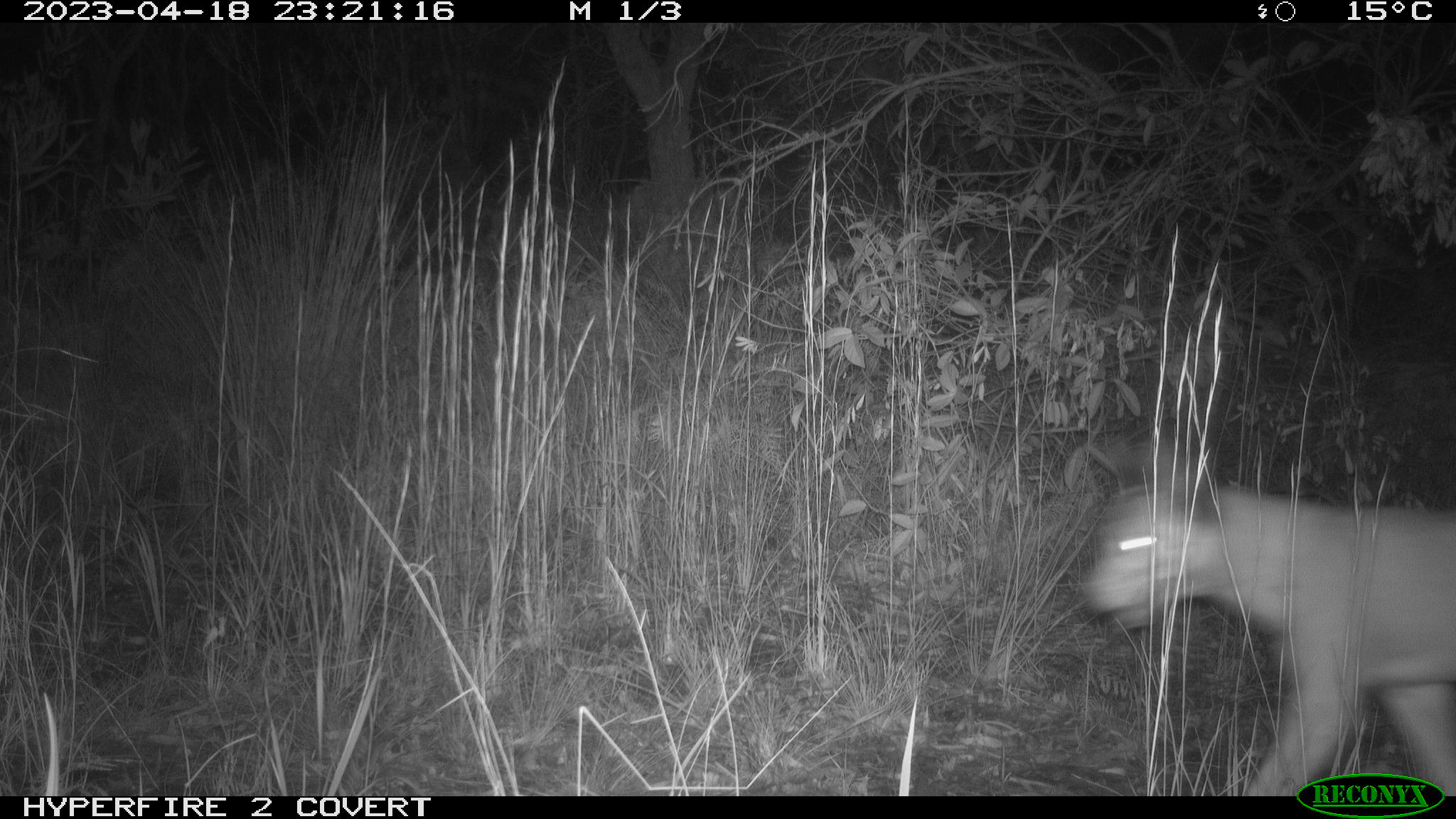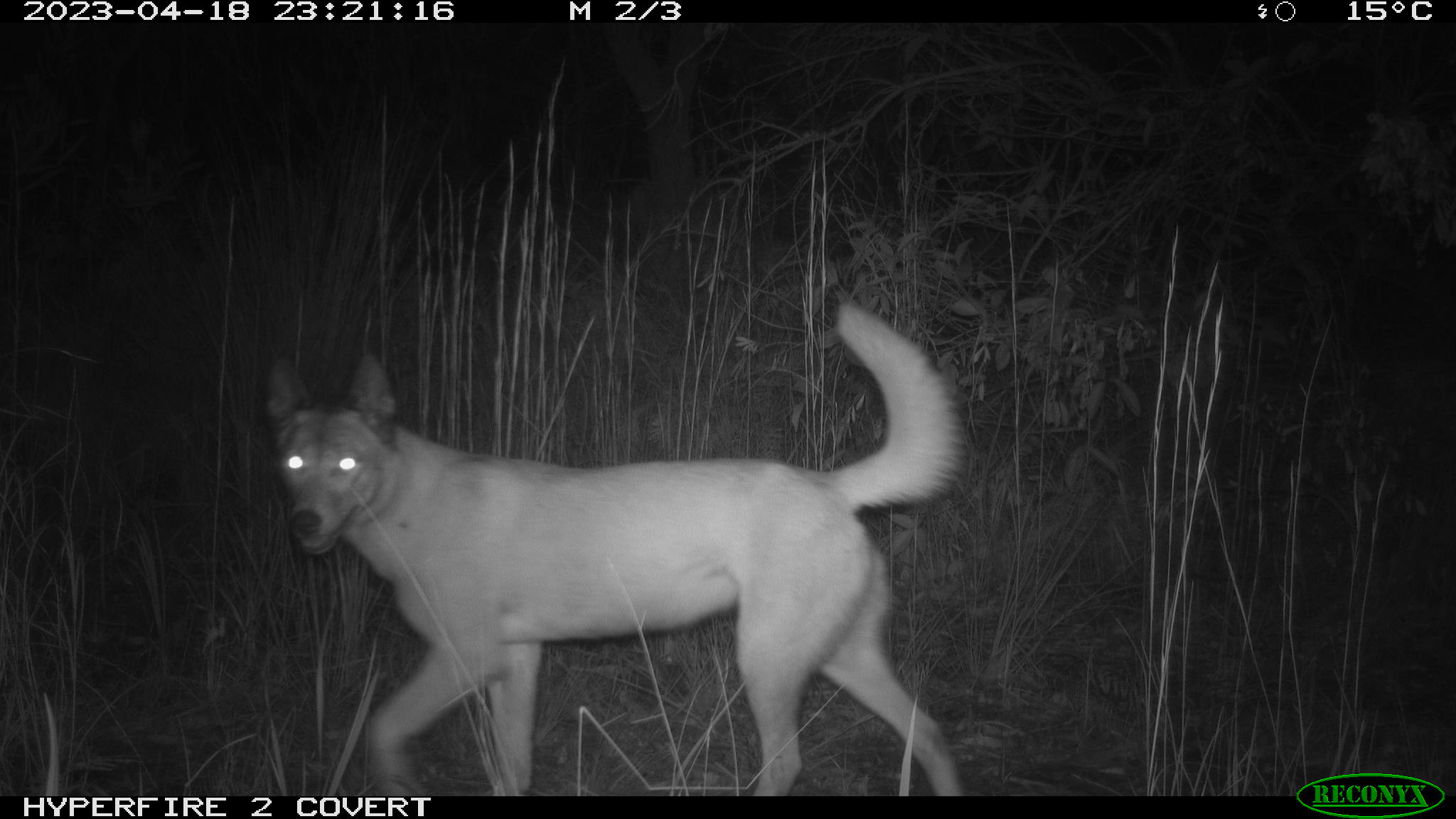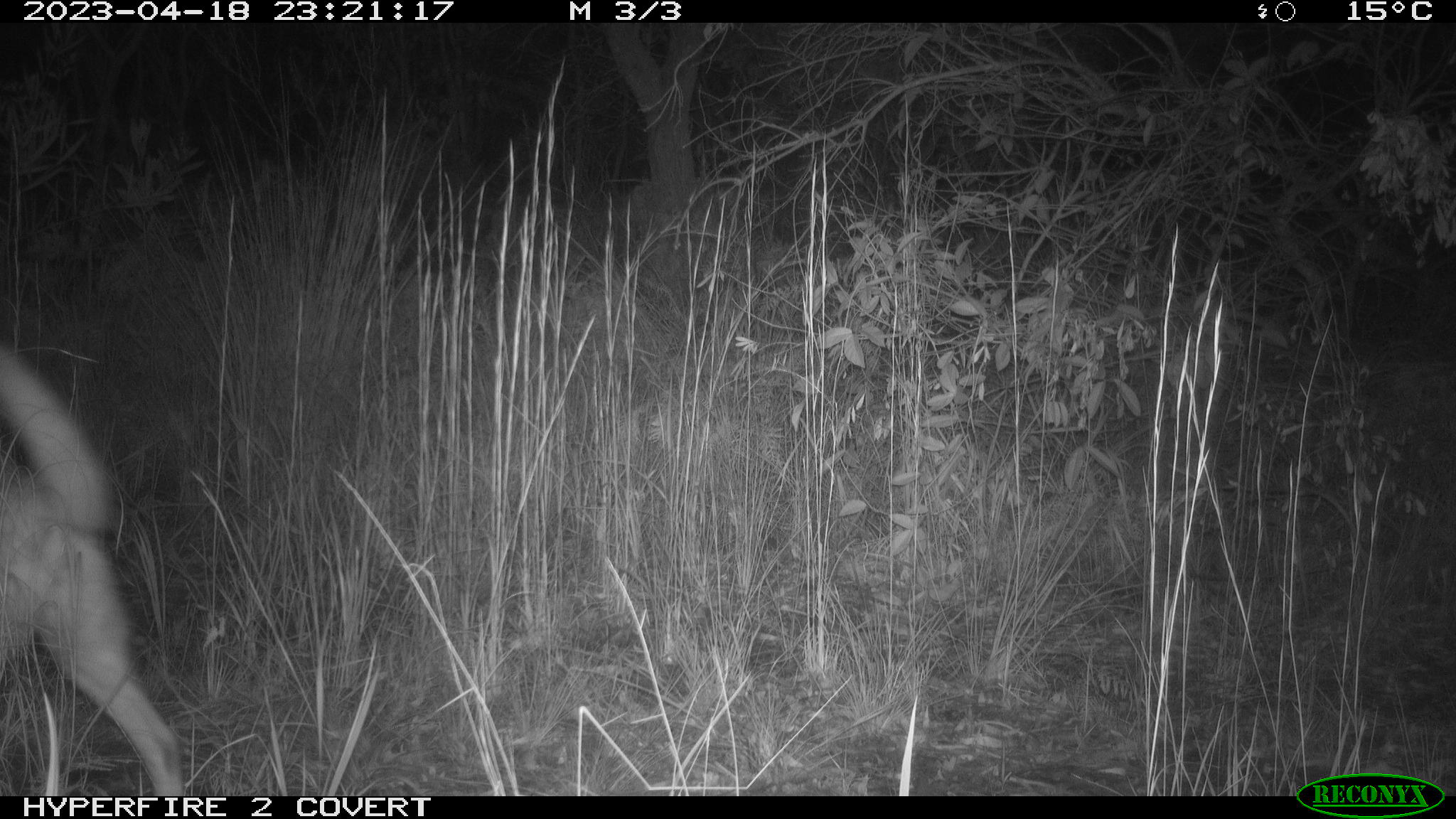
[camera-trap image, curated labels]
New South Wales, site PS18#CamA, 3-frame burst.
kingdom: Animalia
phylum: Chordata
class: Mammalia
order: Carnivora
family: Canidae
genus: Canis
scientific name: Canis familiaris dingo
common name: dingo